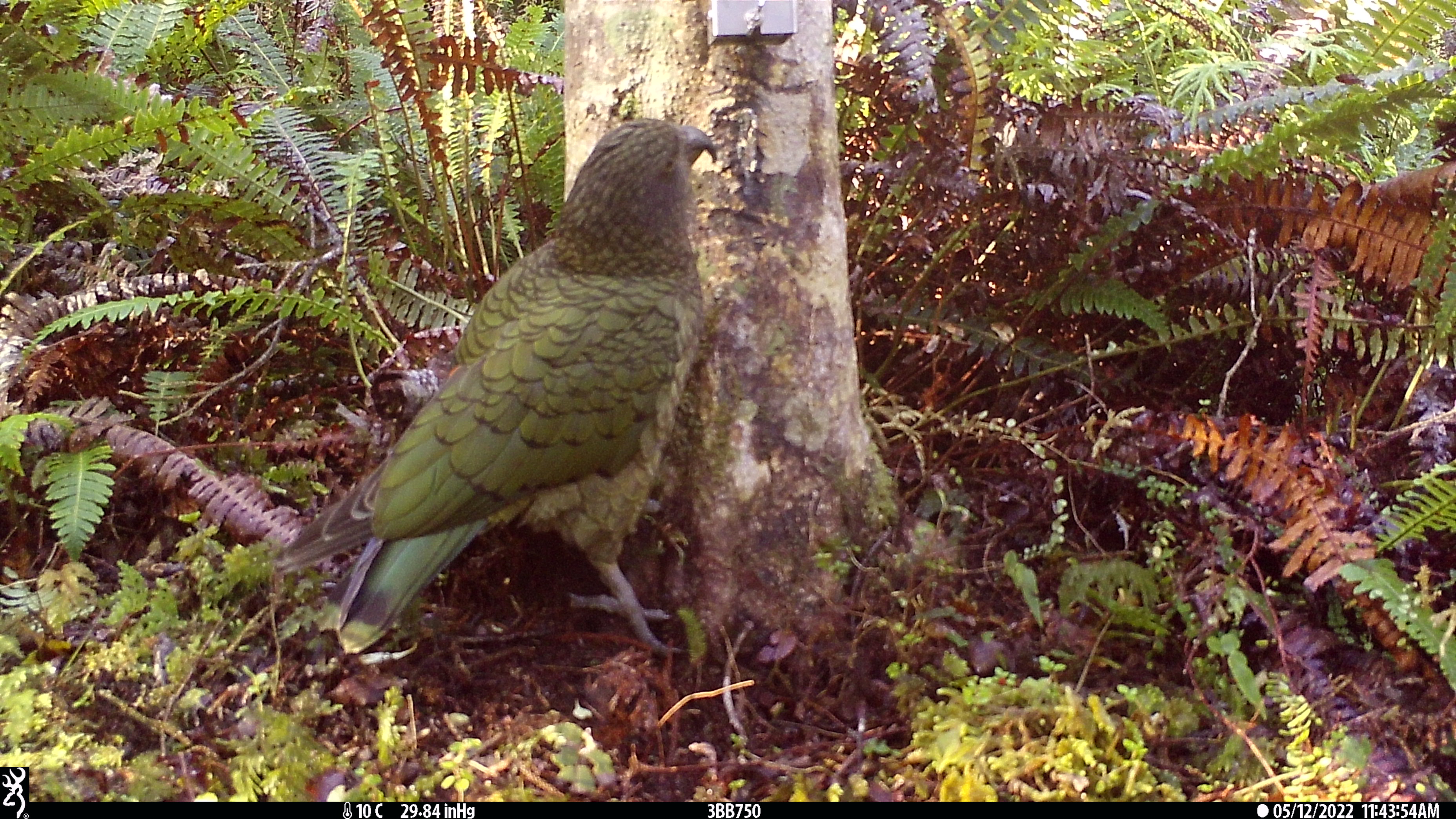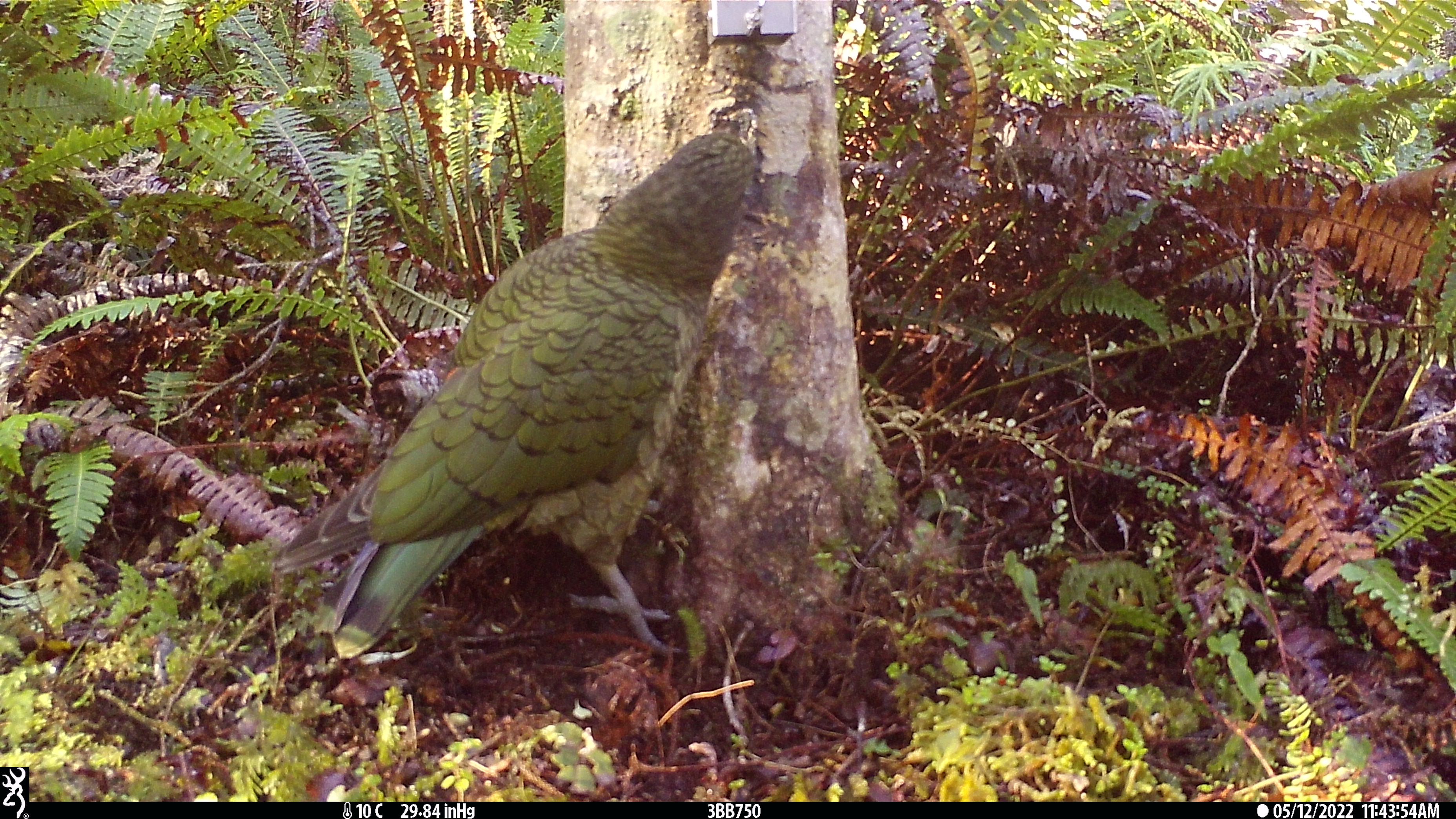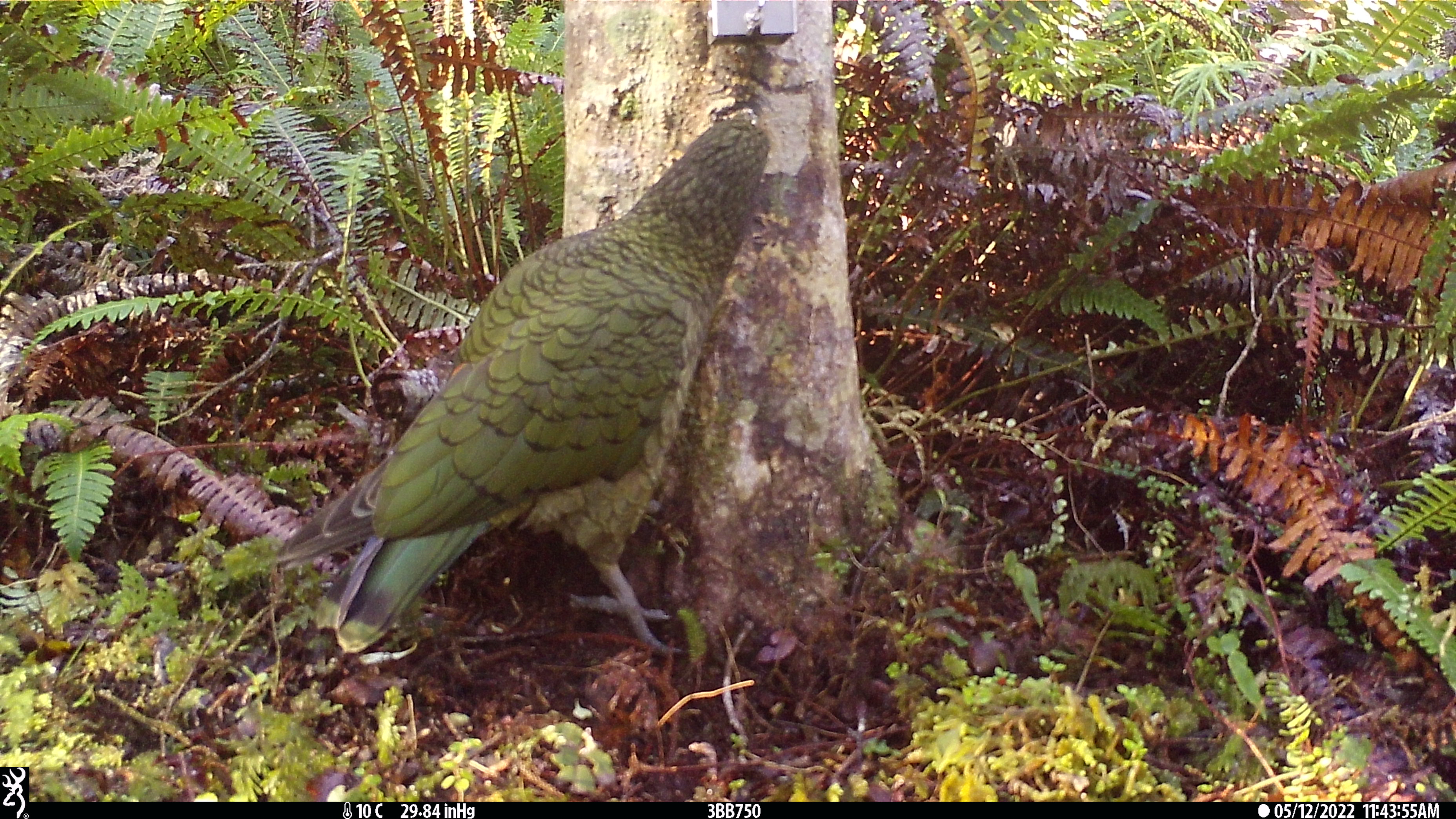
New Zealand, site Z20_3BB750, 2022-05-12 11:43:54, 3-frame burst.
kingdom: Animalia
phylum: Chordata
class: Aves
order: Psittaciformes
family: Strigopidae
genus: Nestor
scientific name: Nestor notabilis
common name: kea